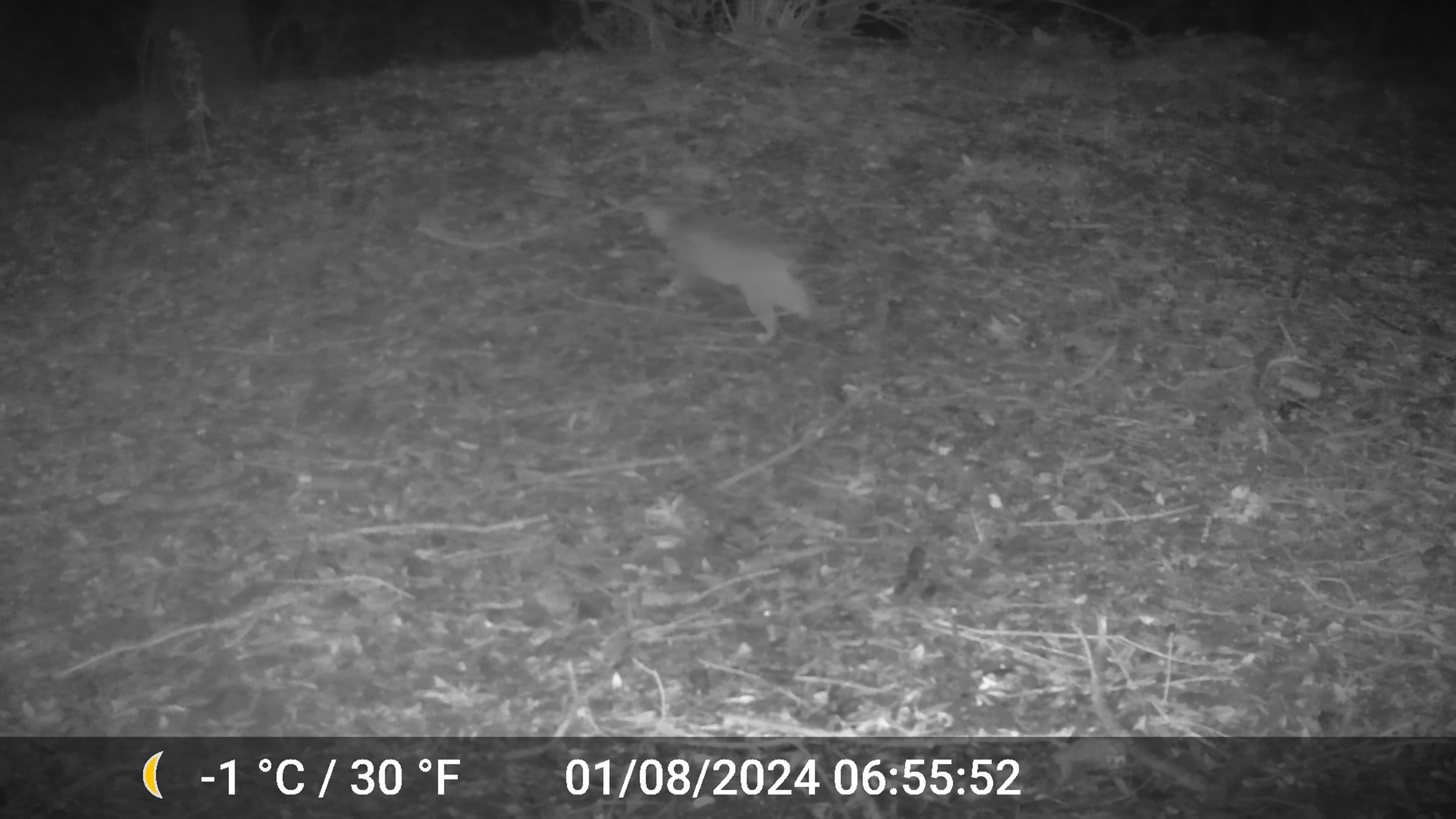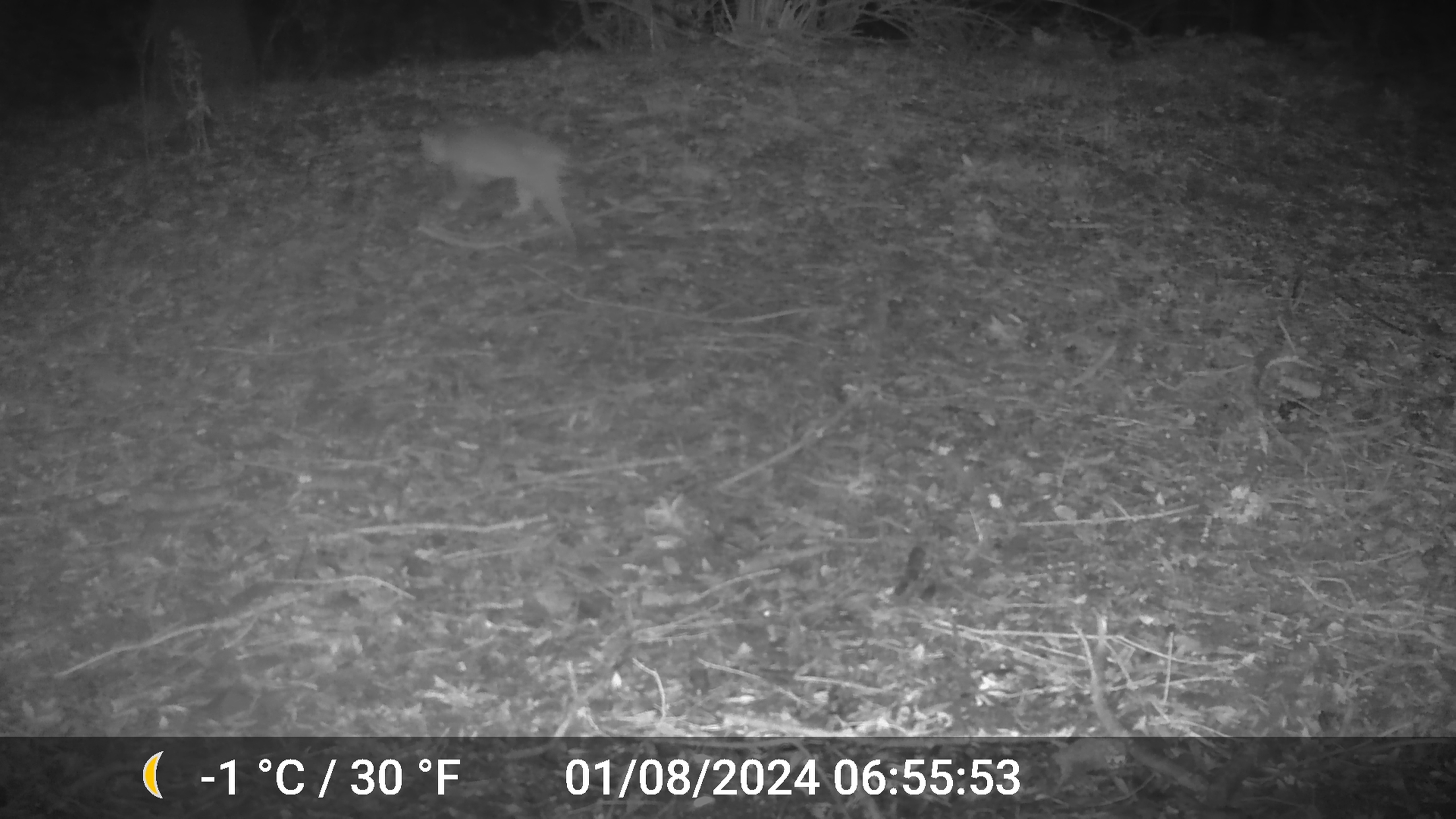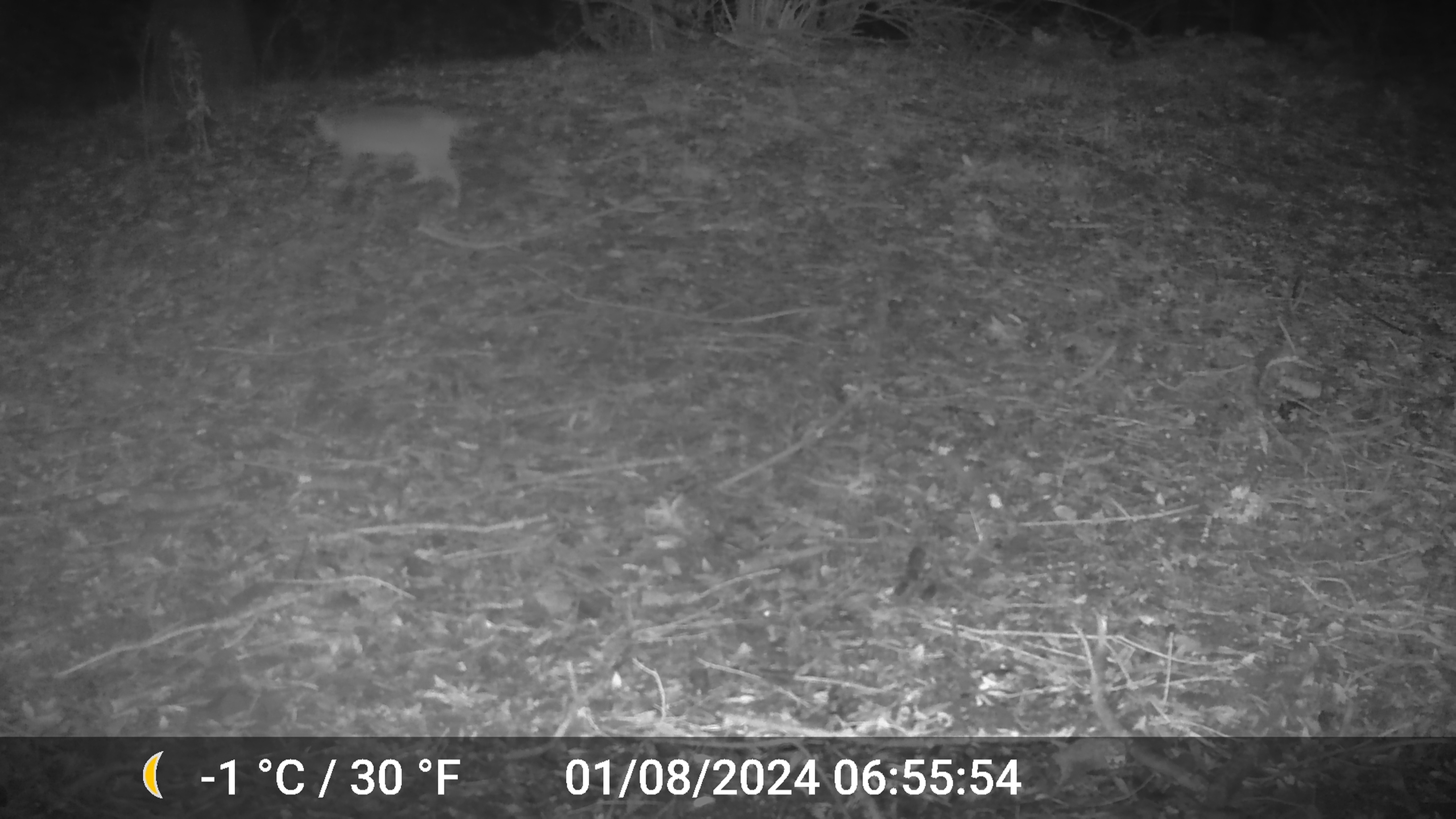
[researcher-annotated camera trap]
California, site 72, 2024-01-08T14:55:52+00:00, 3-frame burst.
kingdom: Animalia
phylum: Chordata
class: Mammalia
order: Carnivora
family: Felidae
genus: Lynx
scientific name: Lynx rufus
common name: bobcat